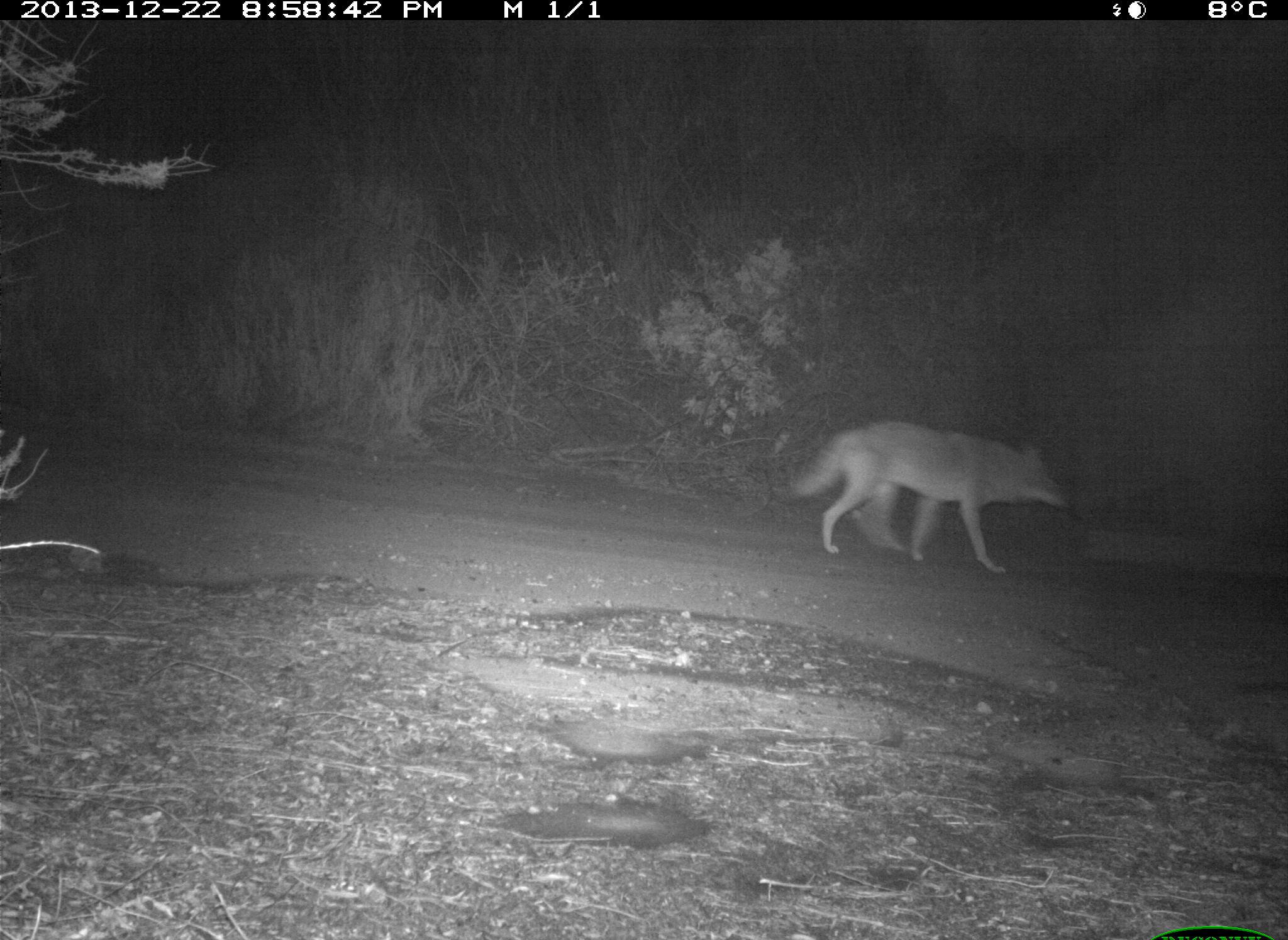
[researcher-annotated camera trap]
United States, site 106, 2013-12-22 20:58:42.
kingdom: Animalia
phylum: Chordata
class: Mammalia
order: Carnivora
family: Canidae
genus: Canis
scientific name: Canis latrans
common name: coyote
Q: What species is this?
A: Coyote (Canis latrans).